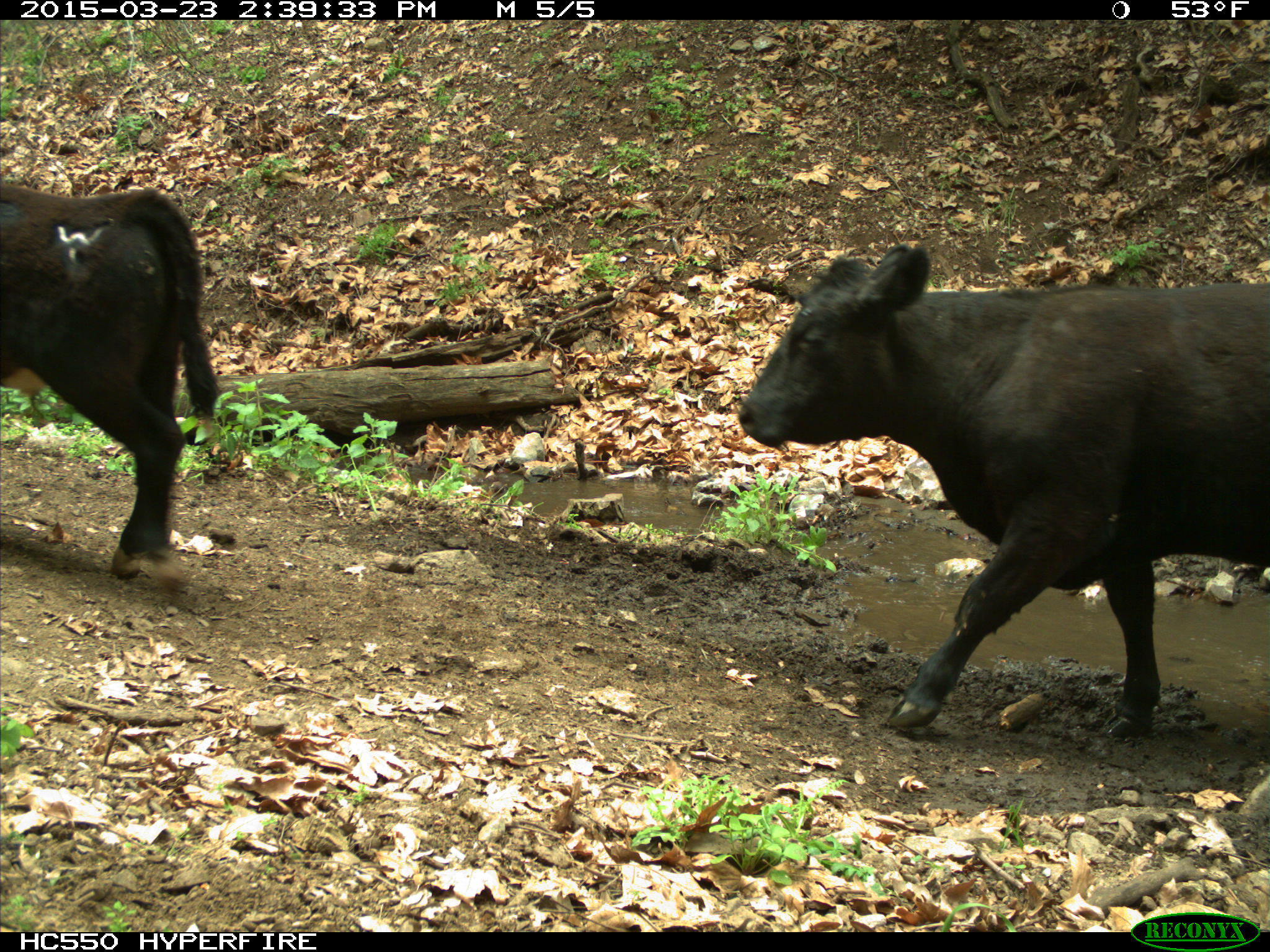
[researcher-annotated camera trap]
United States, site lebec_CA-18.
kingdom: Animalia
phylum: Chordata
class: Mammalia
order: Artiodactyla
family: Bovidae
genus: Bos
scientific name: Bos taurus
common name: domestic cow